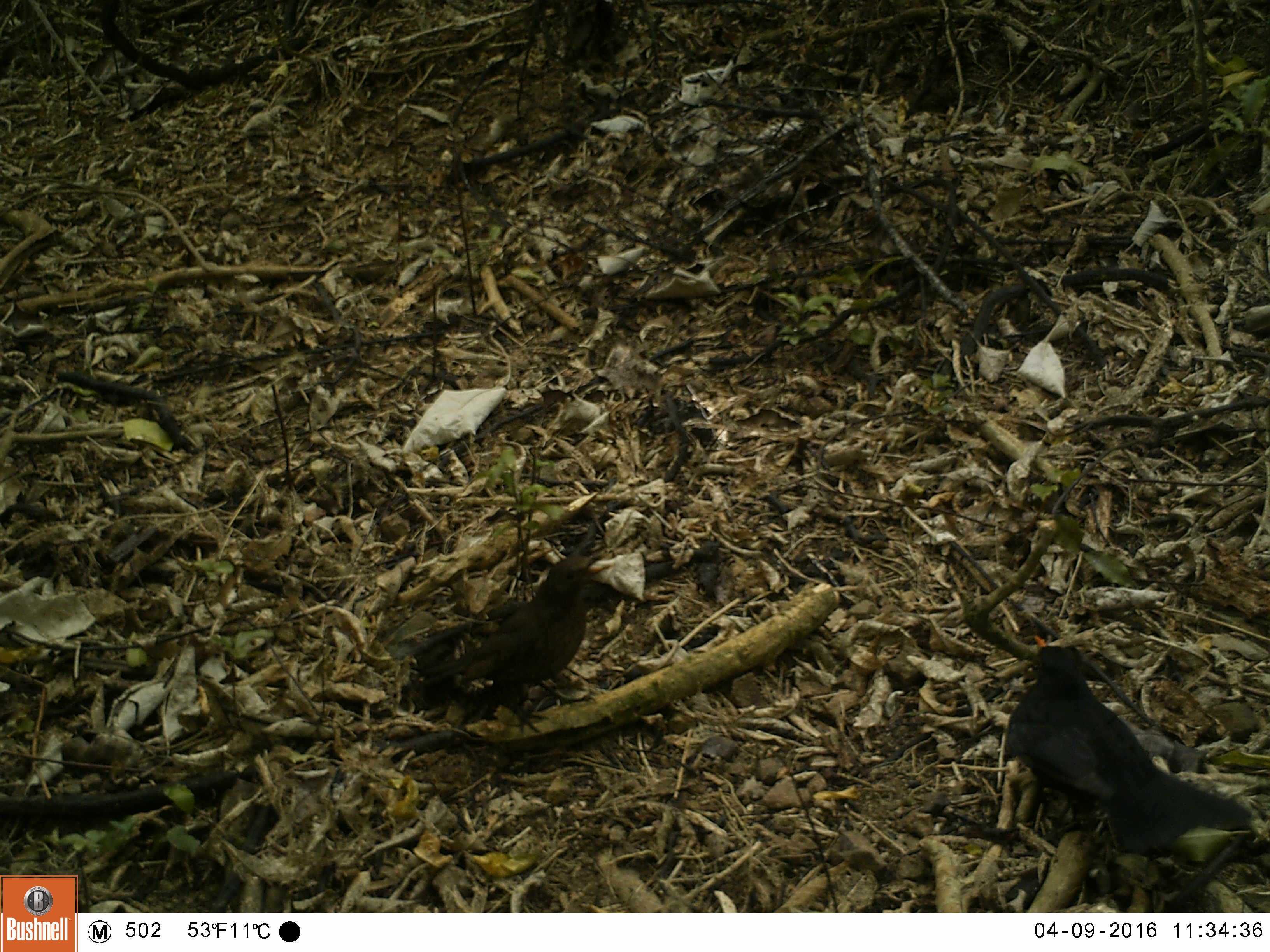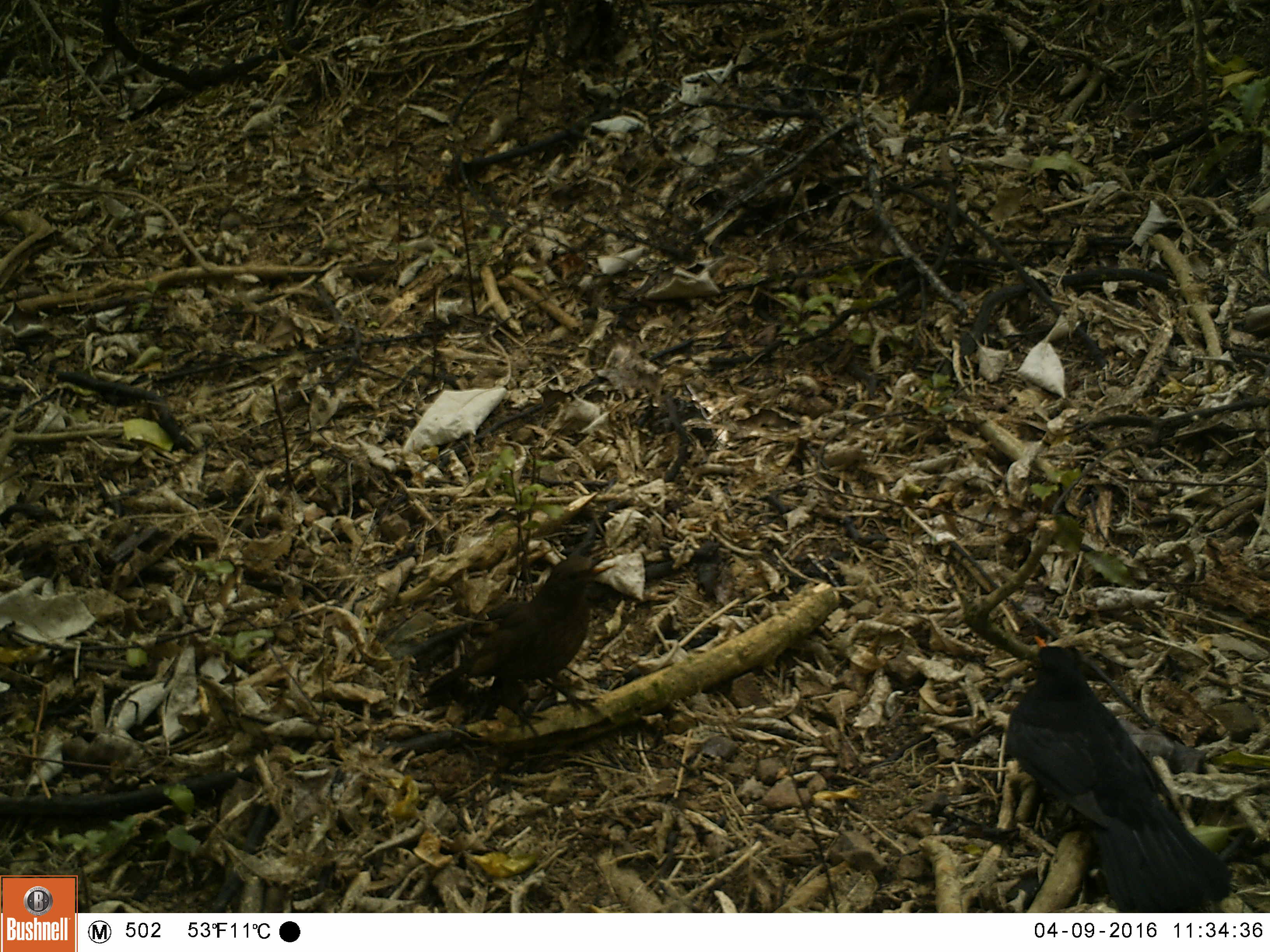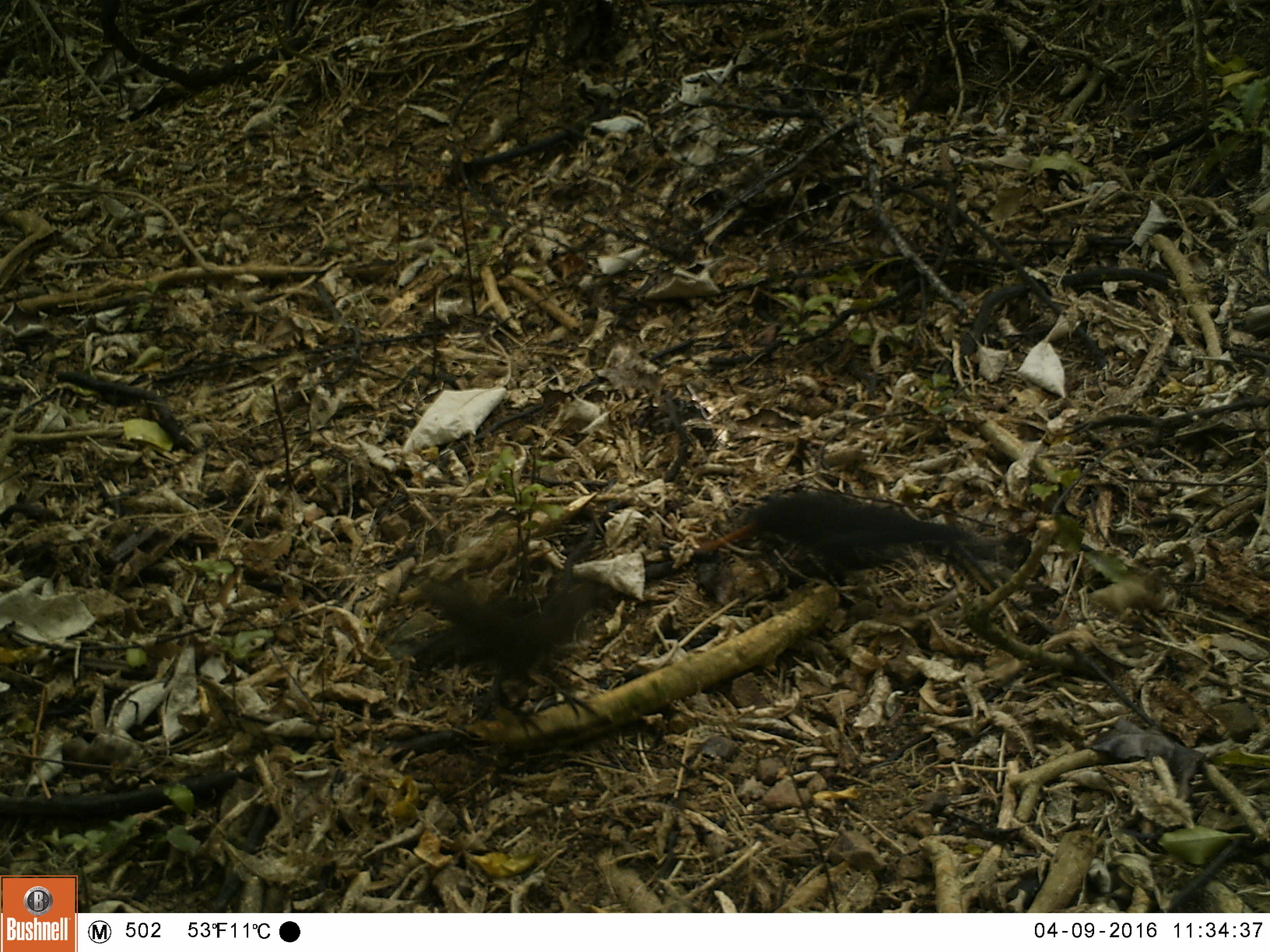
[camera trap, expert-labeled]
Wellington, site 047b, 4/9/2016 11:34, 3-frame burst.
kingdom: Animalia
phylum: Chordata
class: Aves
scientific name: Aves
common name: bird